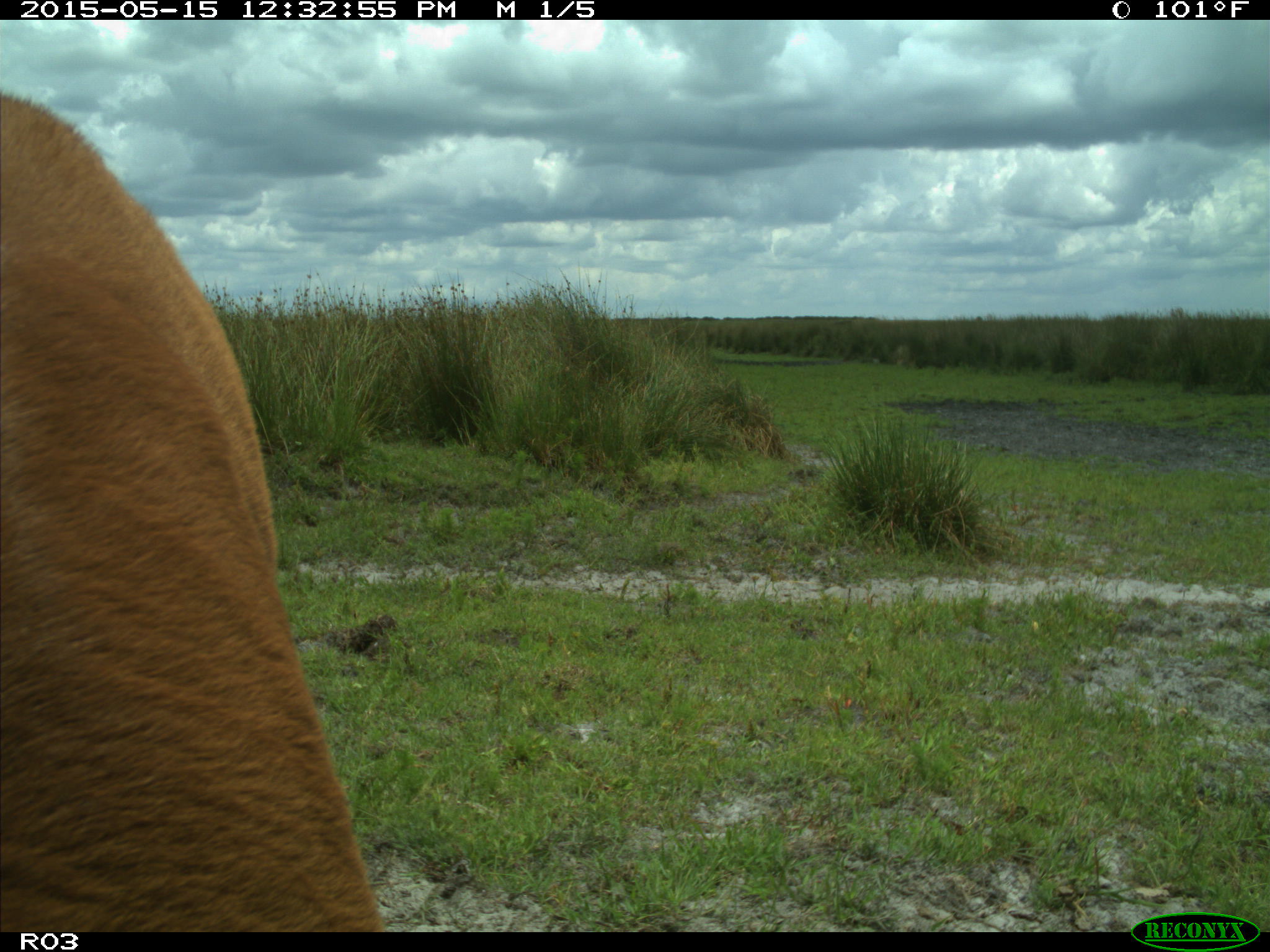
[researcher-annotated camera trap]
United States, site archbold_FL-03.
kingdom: Animalia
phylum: Chordata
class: Mammalia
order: Artiodactyla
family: Bovidae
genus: Bos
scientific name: Bos taurus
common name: domestic cow